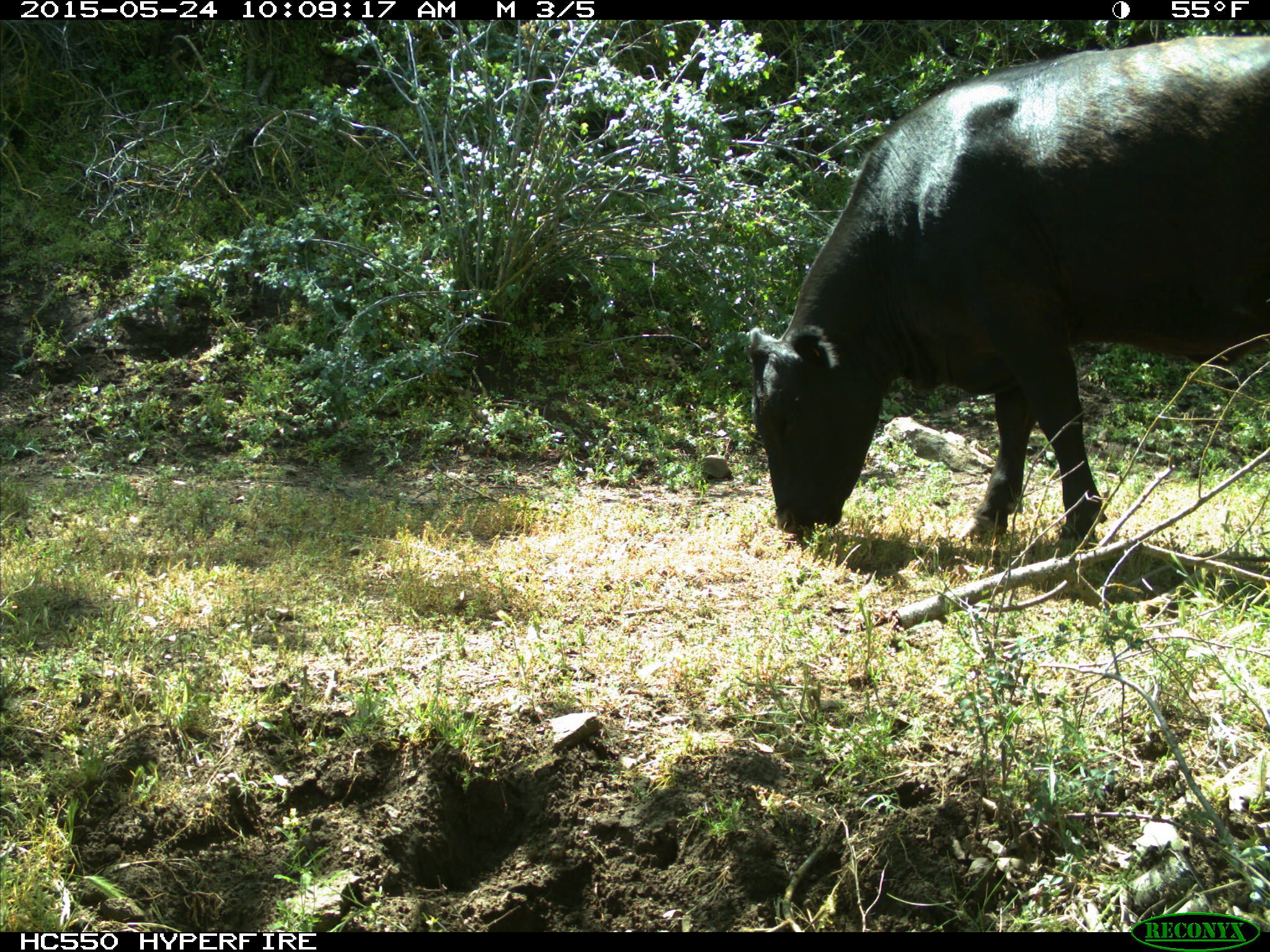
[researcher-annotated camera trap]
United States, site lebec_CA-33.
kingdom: Animalia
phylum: Chordata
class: Mammalia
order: Artiodactyla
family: Bovidae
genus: Bos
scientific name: Bos taurus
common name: domestic cow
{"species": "Bos taurus (domestic cow)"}